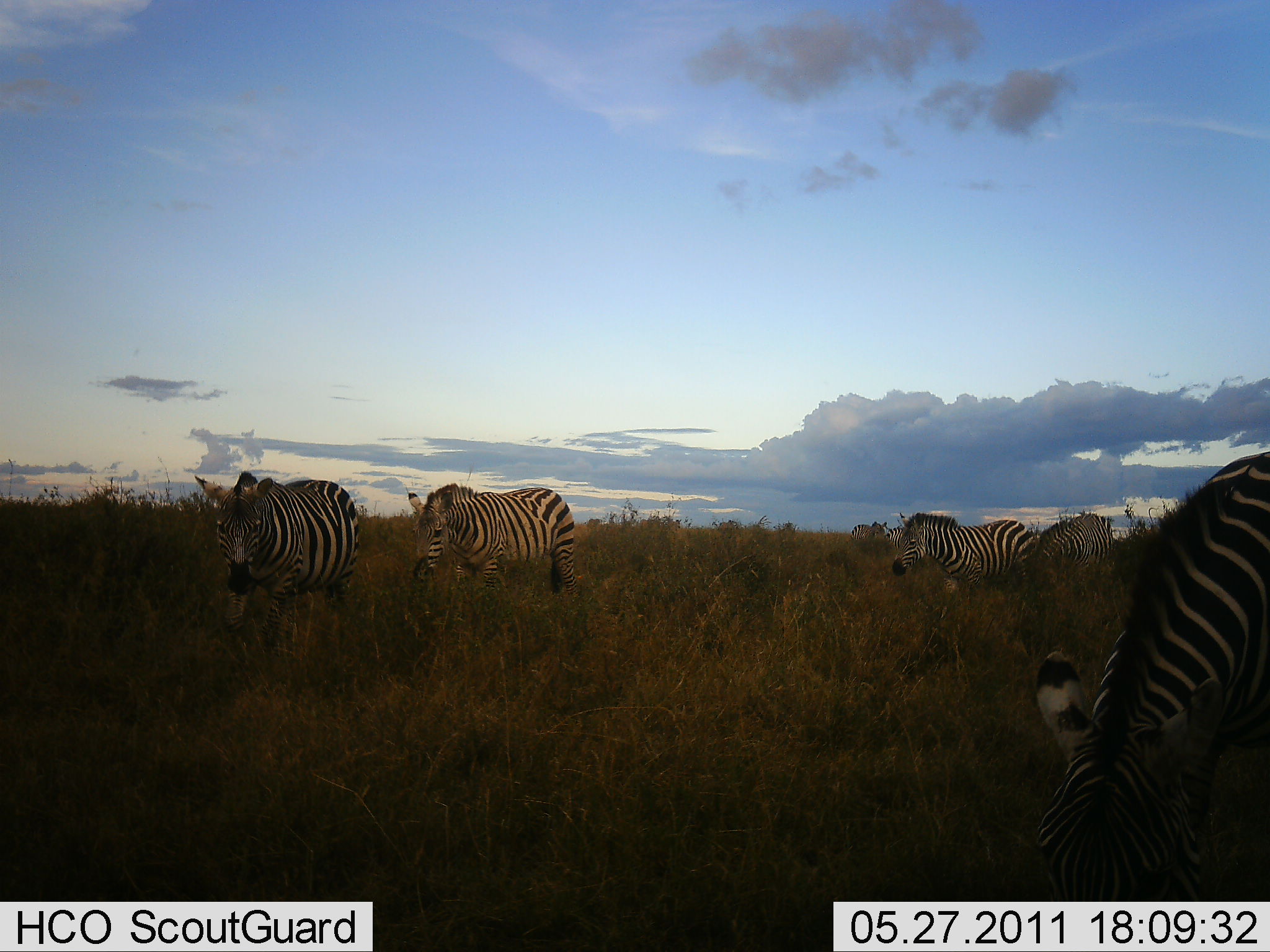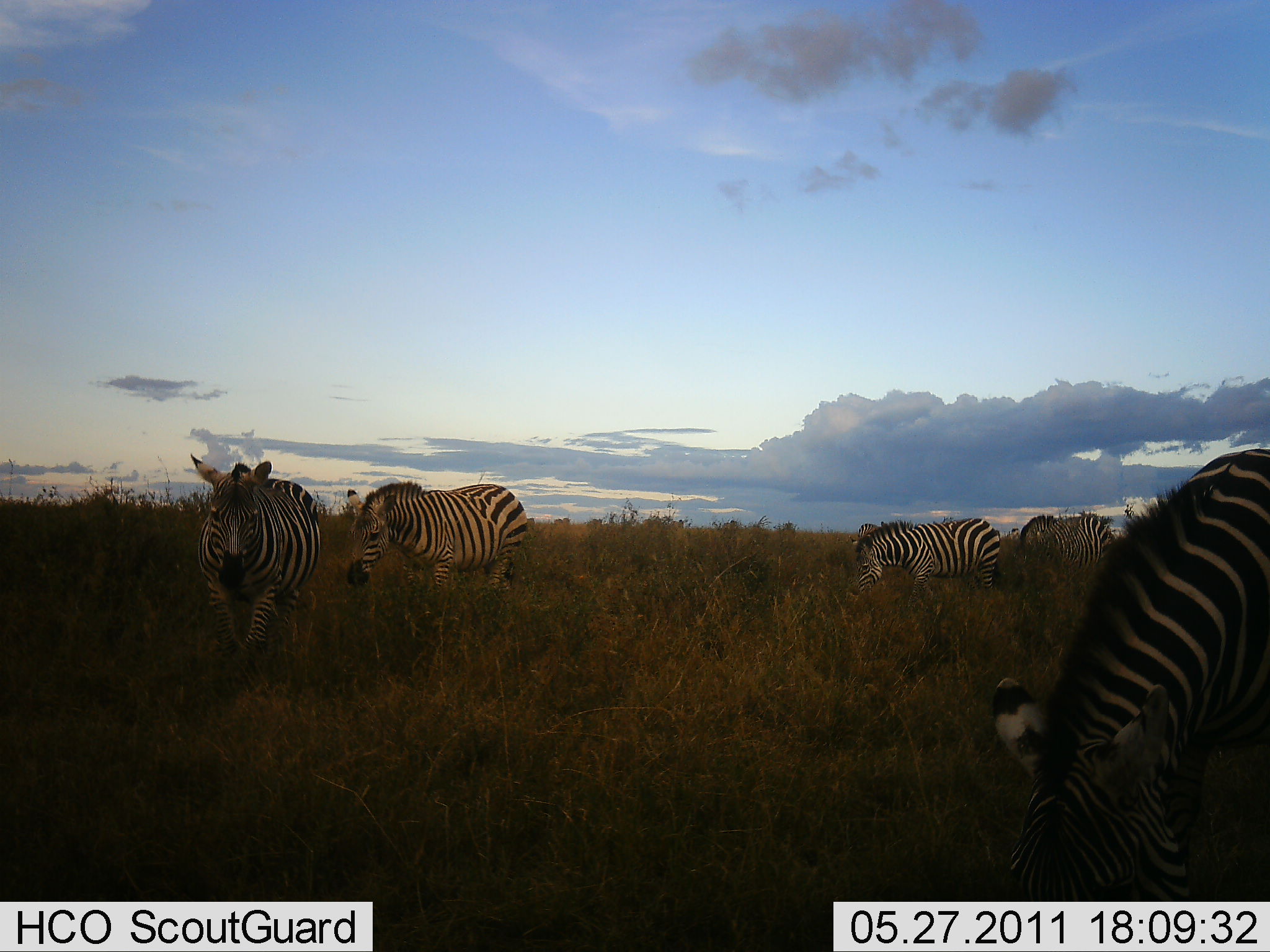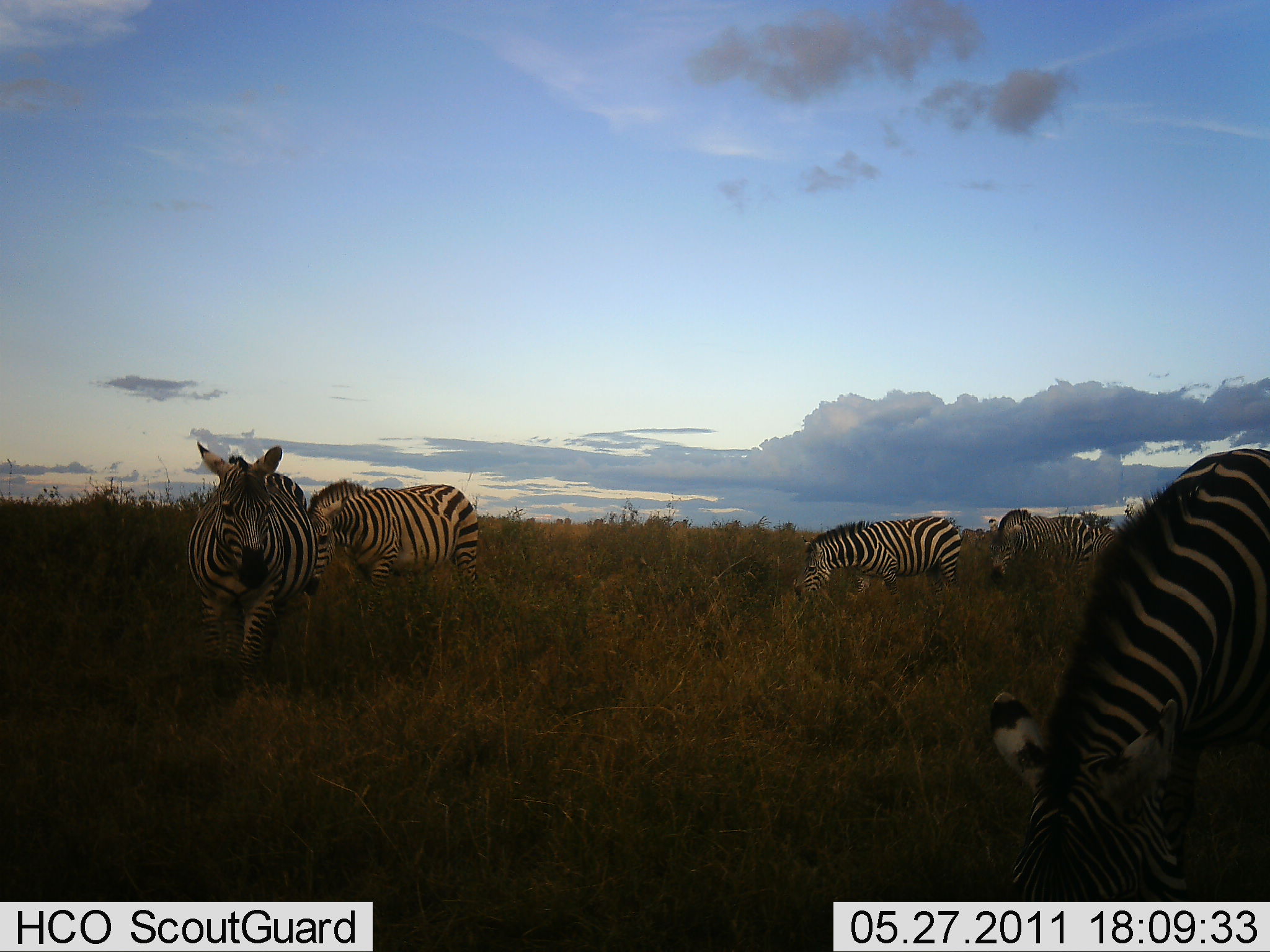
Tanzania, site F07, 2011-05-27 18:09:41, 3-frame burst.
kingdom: Animalia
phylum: Chordata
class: Mammalia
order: Perissodactyla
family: Equidae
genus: Equus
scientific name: Equus quagga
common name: plains zebra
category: zebra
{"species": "zebra (plains zebra) (Equus quagga)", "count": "5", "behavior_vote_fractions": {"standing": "23%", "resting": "0%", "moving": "77%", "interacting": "0%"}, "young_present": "0%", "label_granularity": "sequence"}